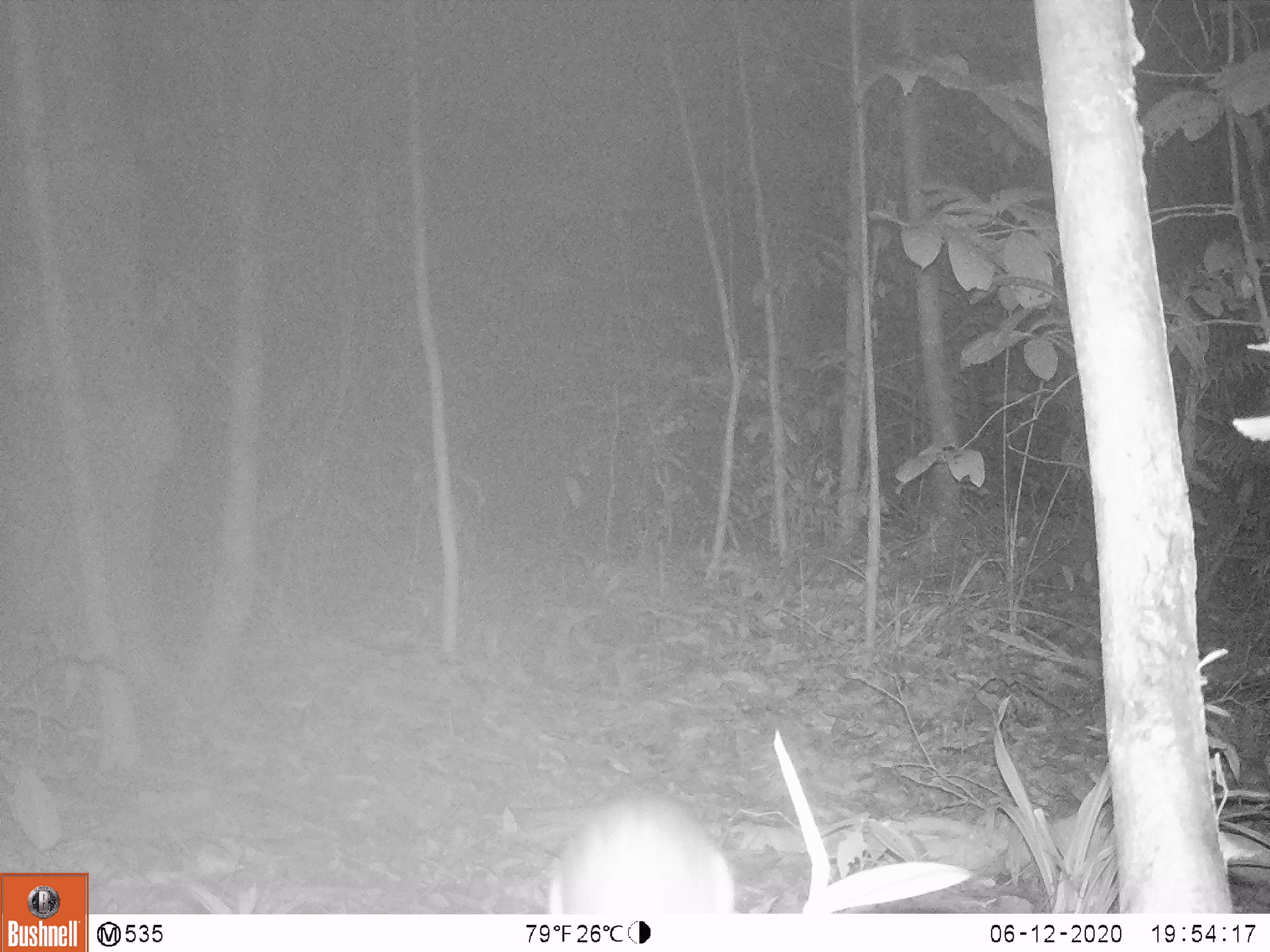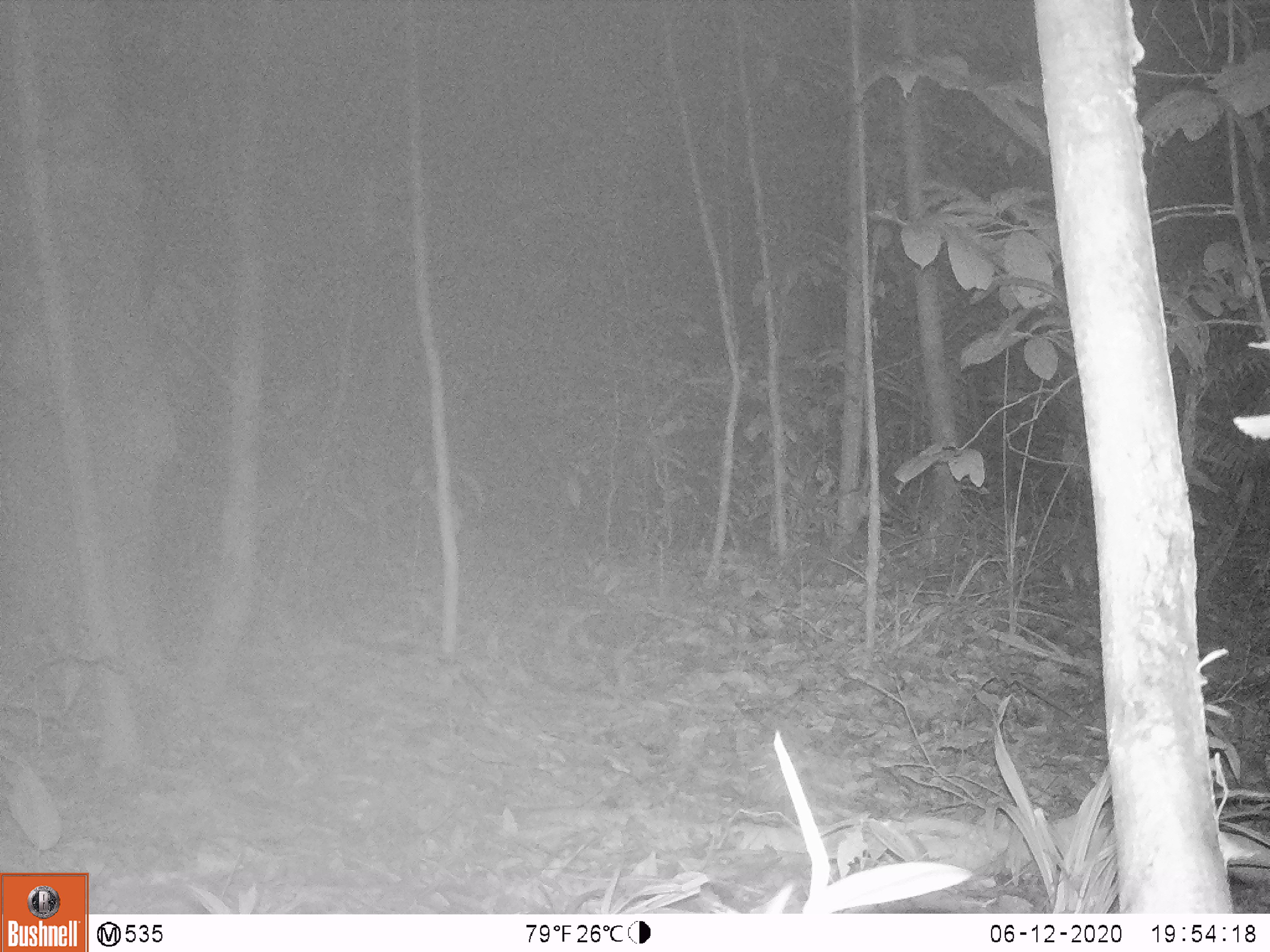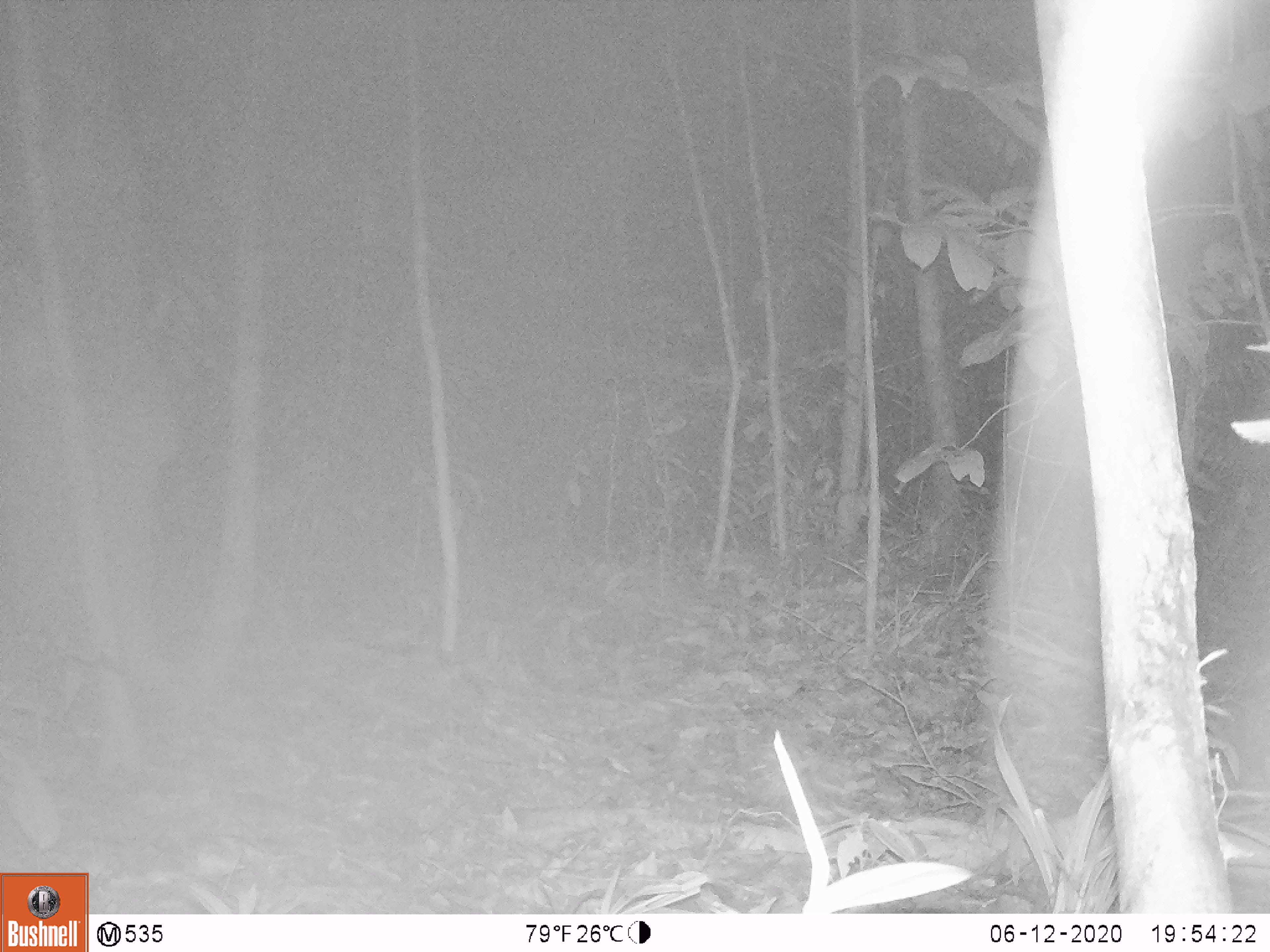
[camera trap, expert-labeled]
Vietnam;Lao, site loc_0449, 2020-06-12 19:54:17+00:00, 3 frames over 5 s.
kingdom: Animalia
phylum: Chordata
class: Mammalia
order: Rodentia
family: Muridae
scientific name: Muridae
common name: old-world mice and rats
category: unidentified murid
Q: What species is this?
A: Unidentified murid (old-world mice and rats) (Muridae).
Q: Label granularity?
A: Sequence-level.